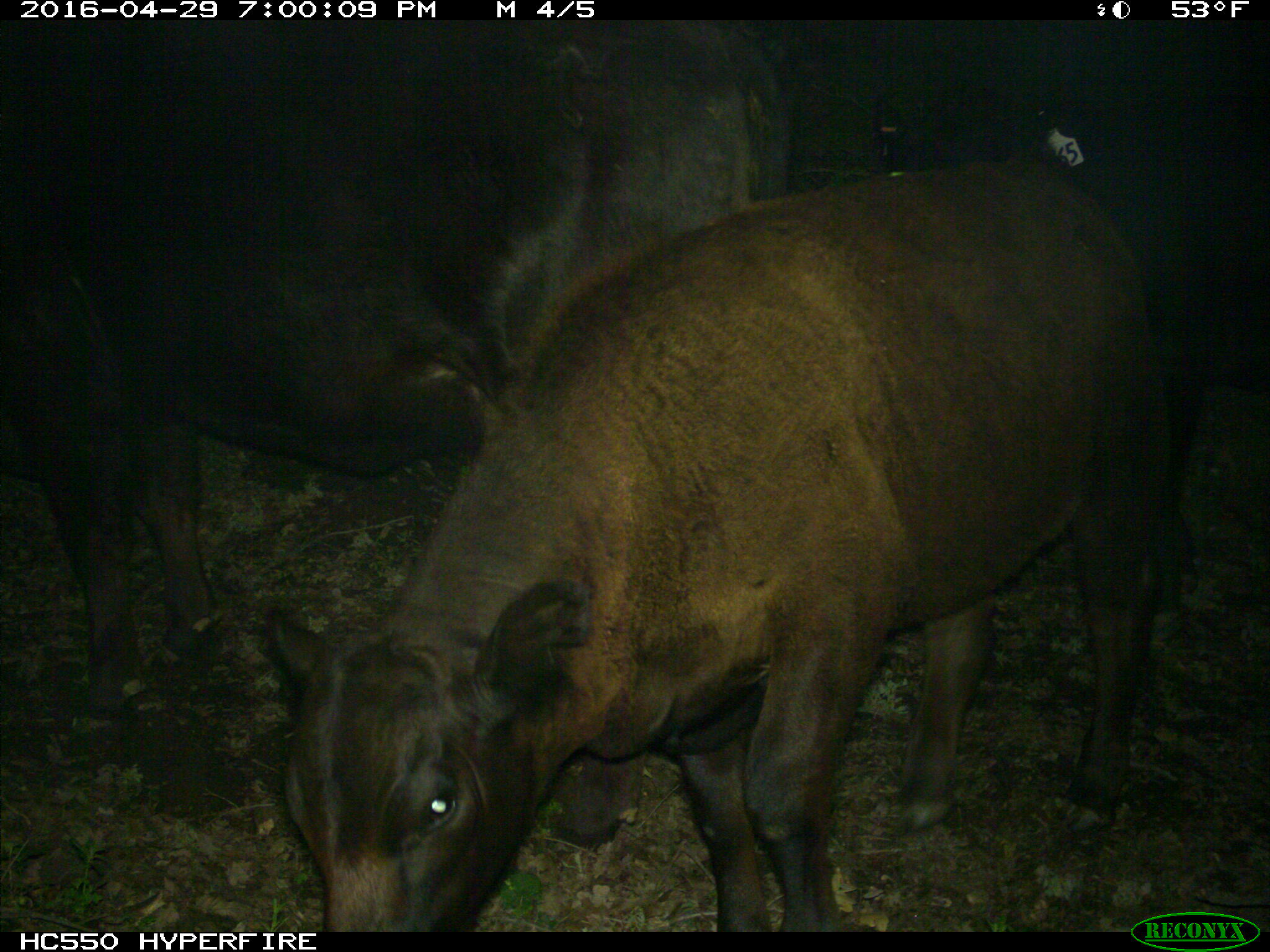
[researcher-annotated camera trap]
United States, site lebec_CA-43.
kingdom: Animalia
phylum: Chordata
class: Mammalia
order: Artiodactyla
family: Bovidae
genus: Bos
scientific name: Bos taurus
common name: domestic cow